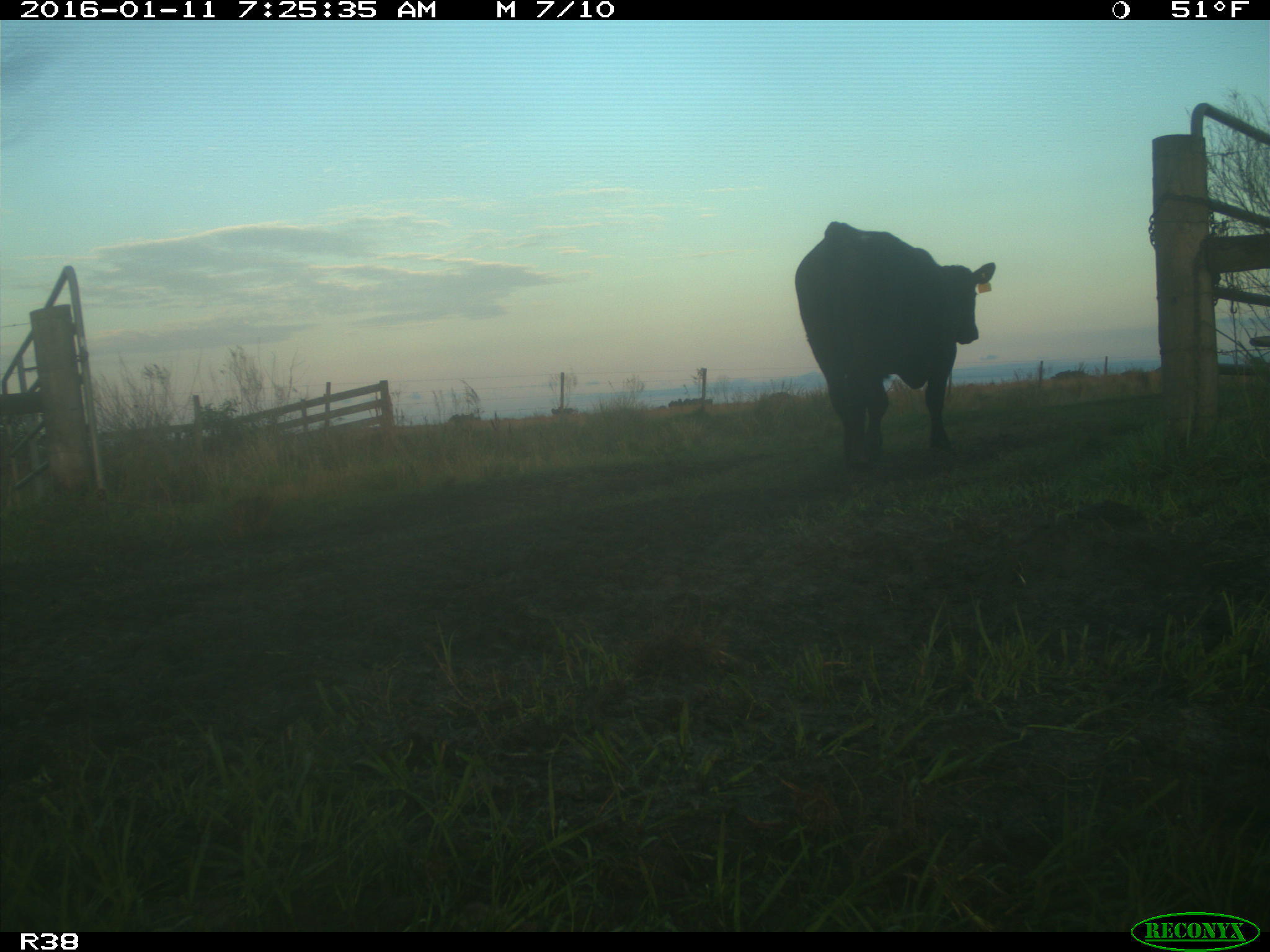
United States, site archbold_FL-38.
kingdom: Animalia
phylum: Chordata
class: Mammalia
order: Artiodactyla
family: Bovidae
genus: Bos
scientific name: Bos taurus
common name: domestic cow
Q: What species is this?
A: Bos taurus (domestic cow).